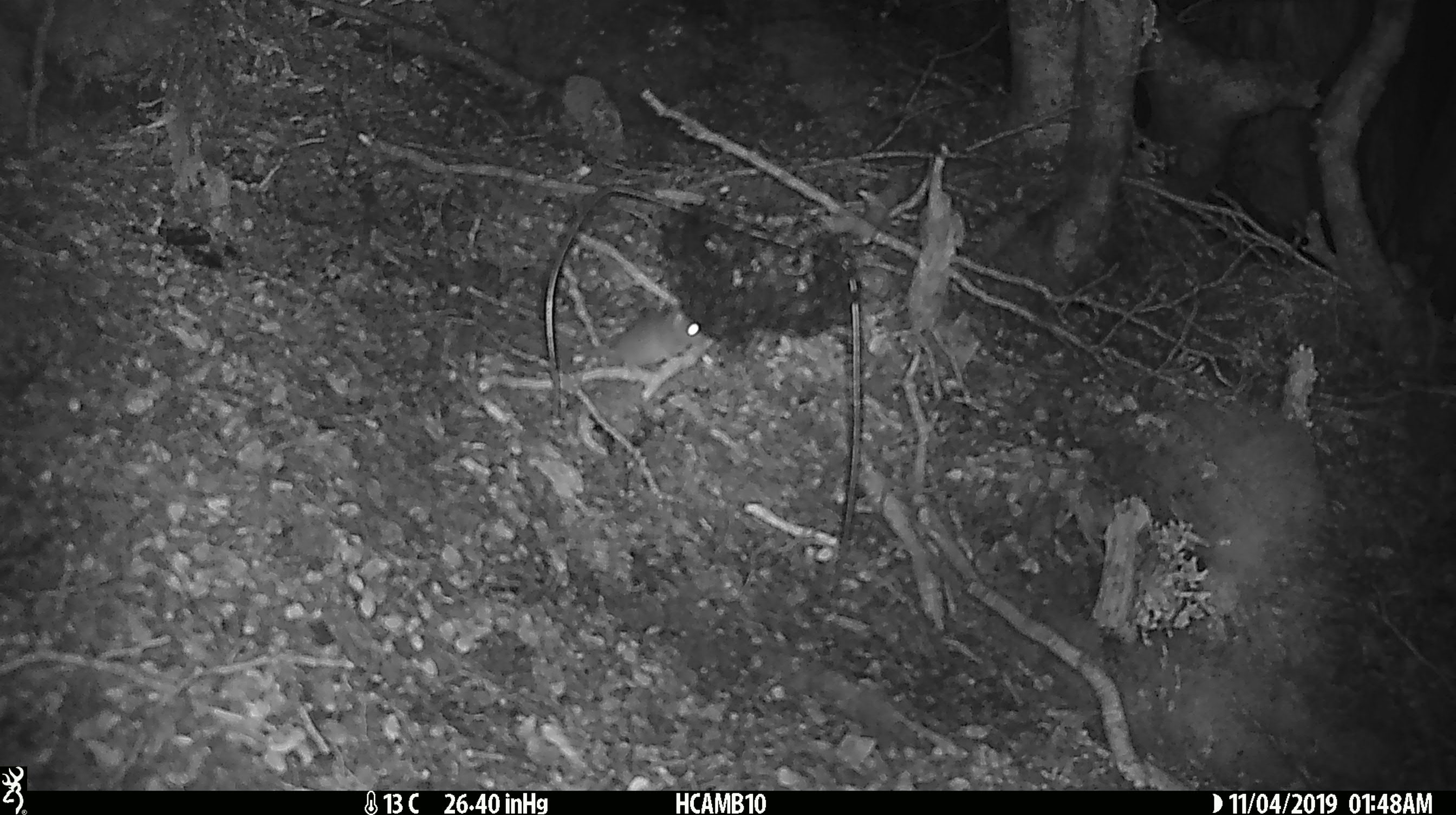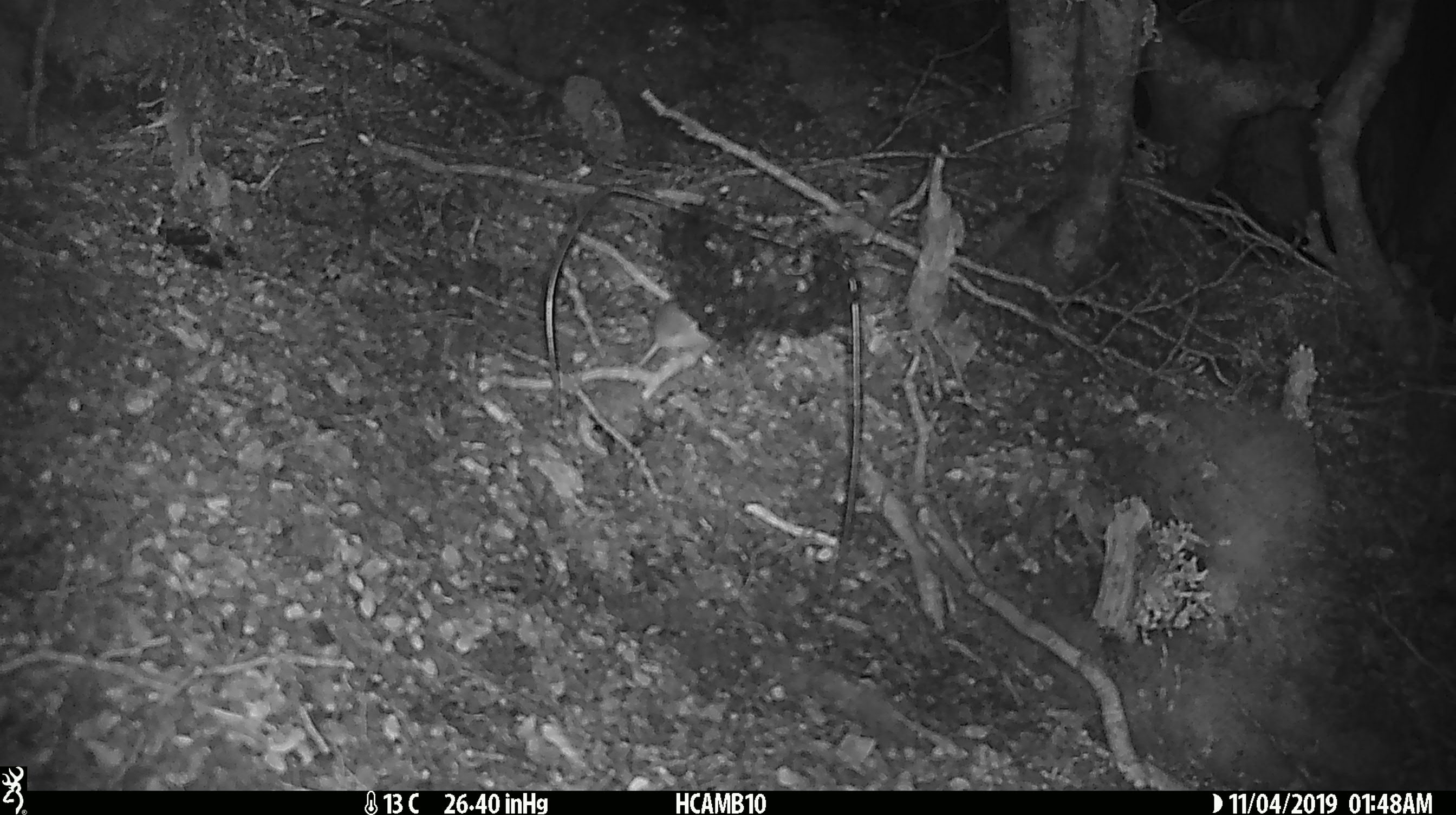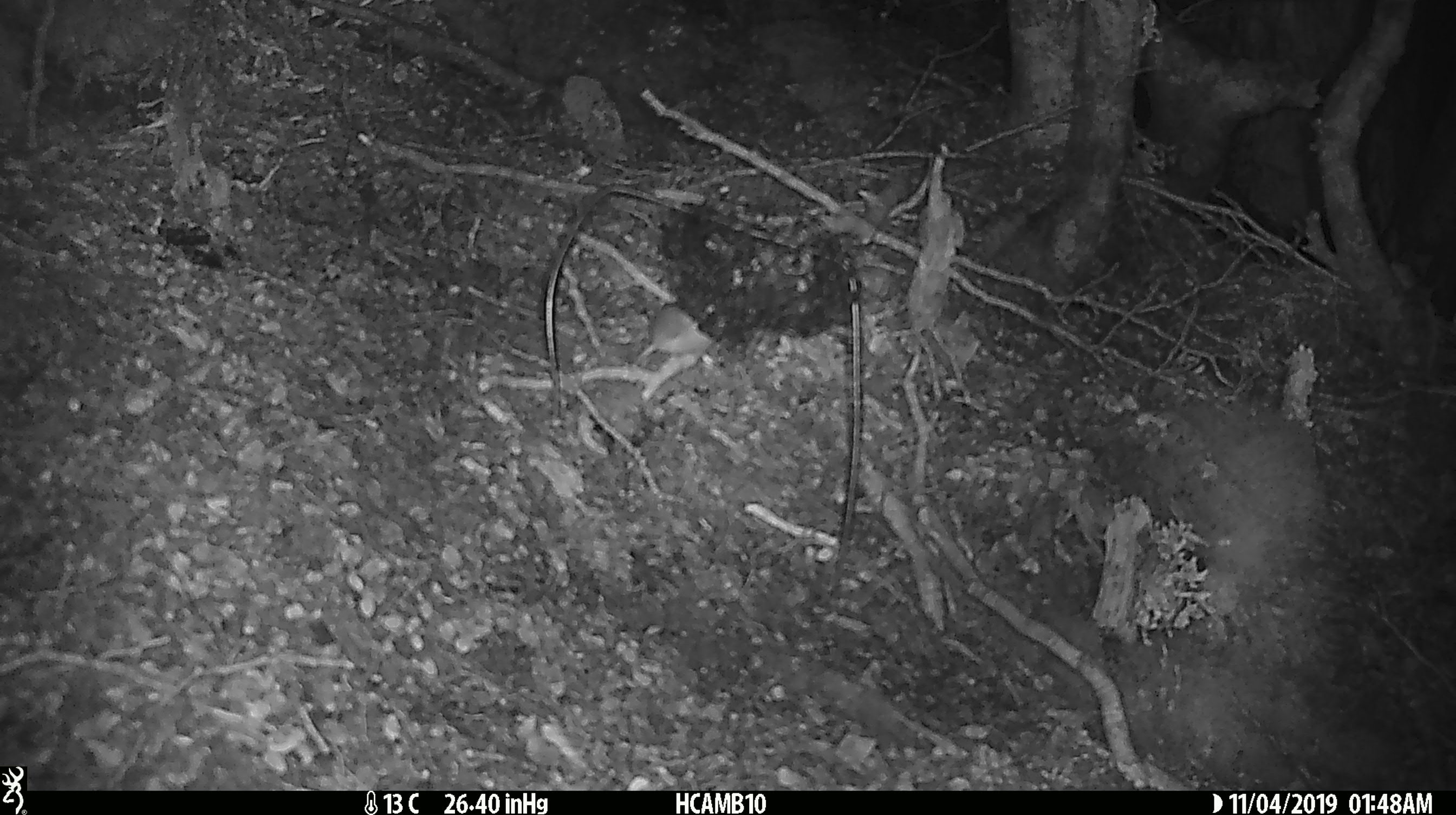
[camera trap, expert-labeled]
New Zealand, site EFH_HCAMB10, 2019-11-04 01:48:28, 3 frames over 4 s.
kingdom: Animalia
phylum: Chordata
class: Mammalia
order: Rodentia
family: Muridae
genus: Mus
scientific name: Mus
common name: mouse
Mouse (Mus).